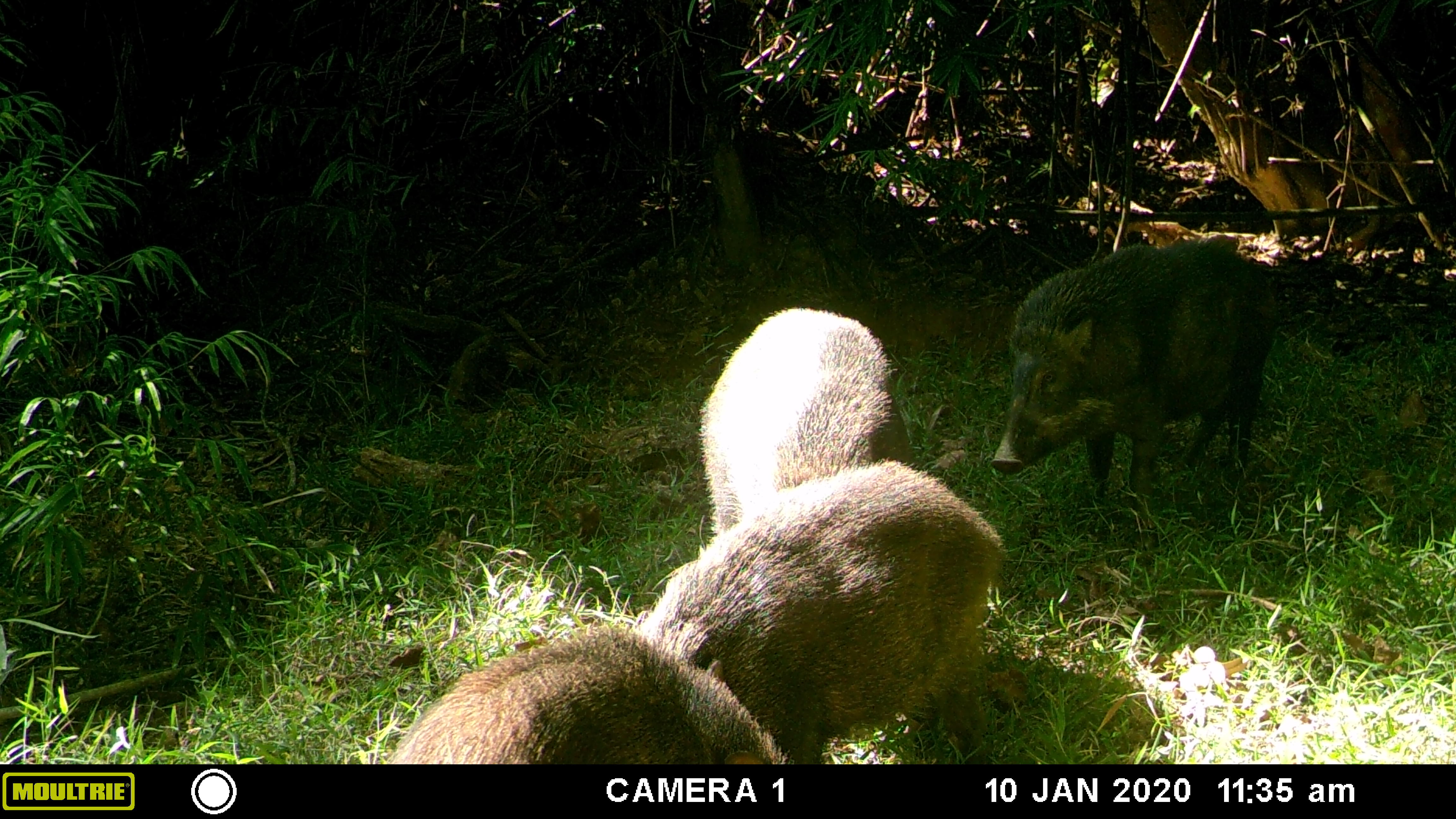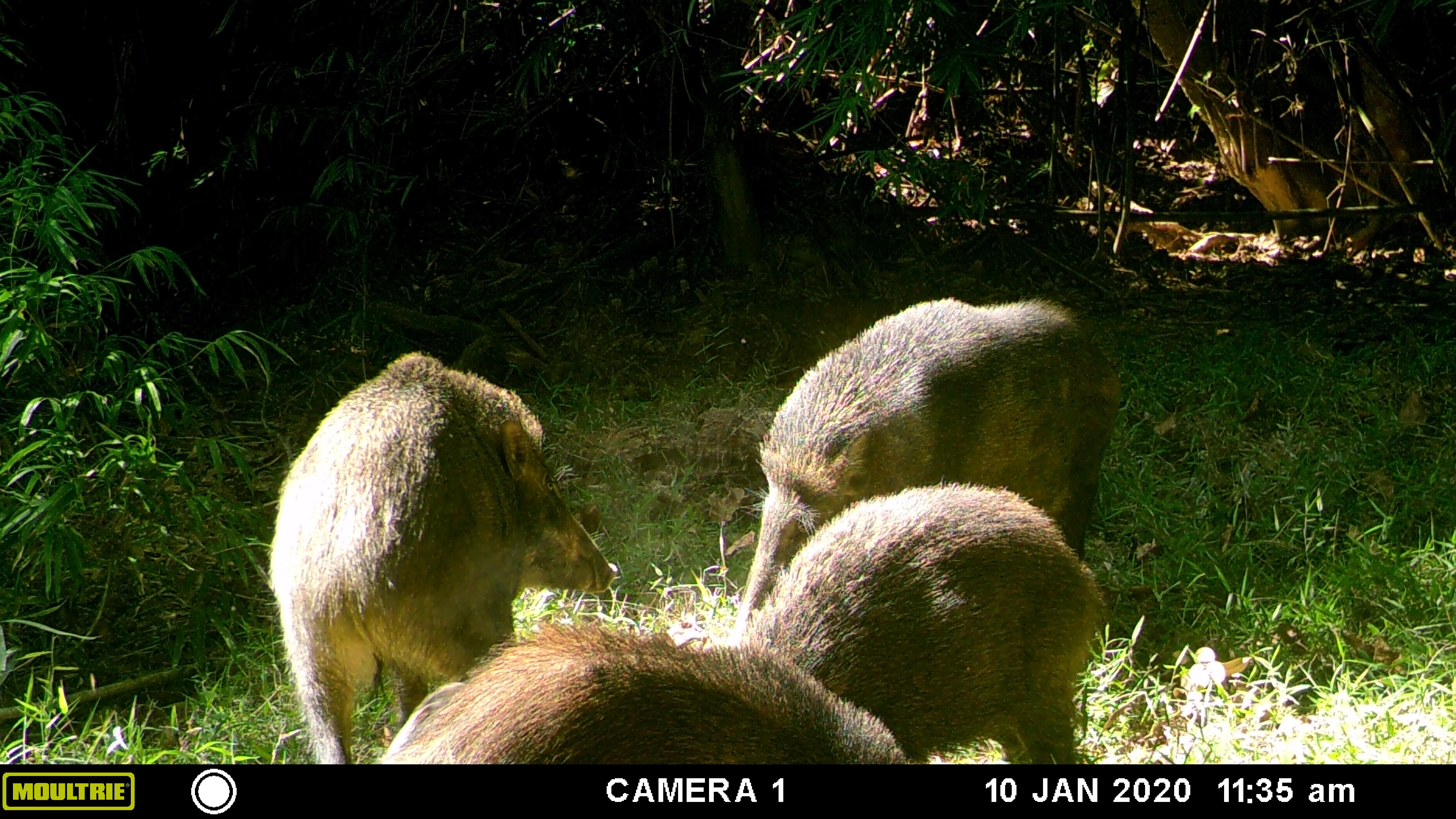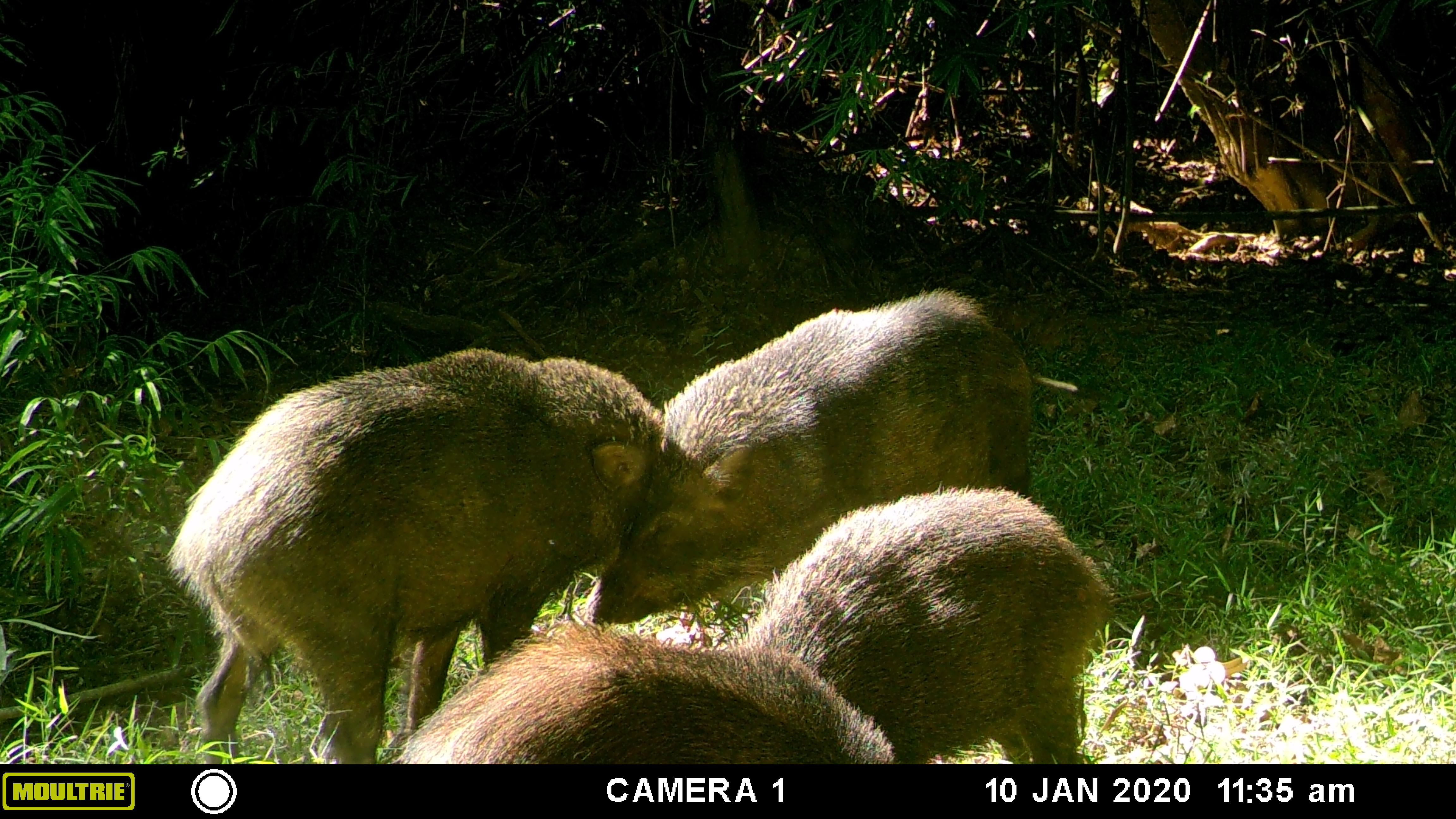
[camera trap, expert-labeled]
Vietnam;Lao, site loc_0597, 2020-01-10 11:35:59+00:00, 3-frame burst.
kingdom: Animalia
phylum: Chordata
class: Mammalia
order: Artiodactyla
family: Suidae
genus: Sus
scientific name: Sus scrofa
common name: eurasian wild pig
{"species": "eurasian wild pig (Sus scrofa)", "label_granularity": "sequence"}